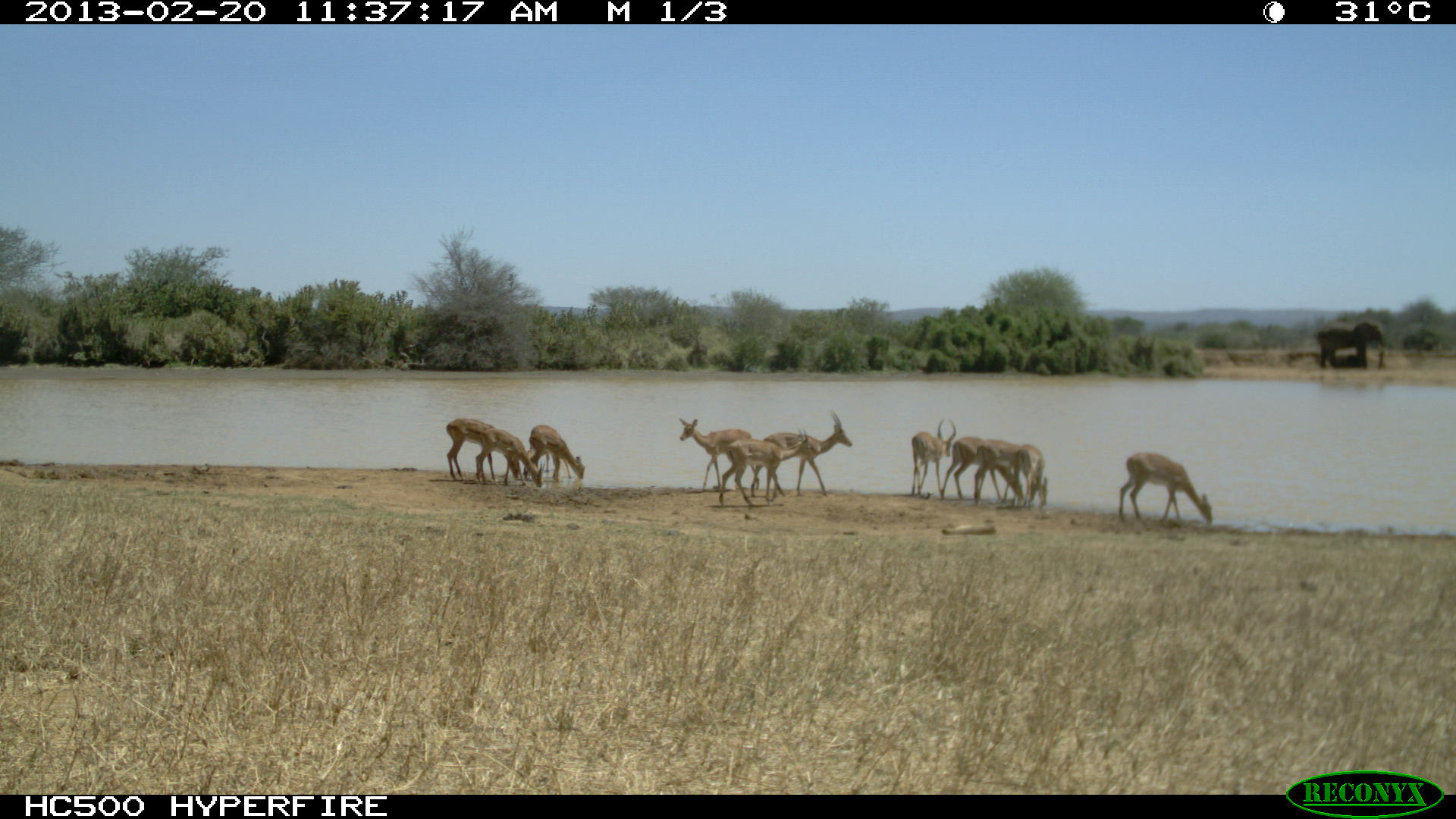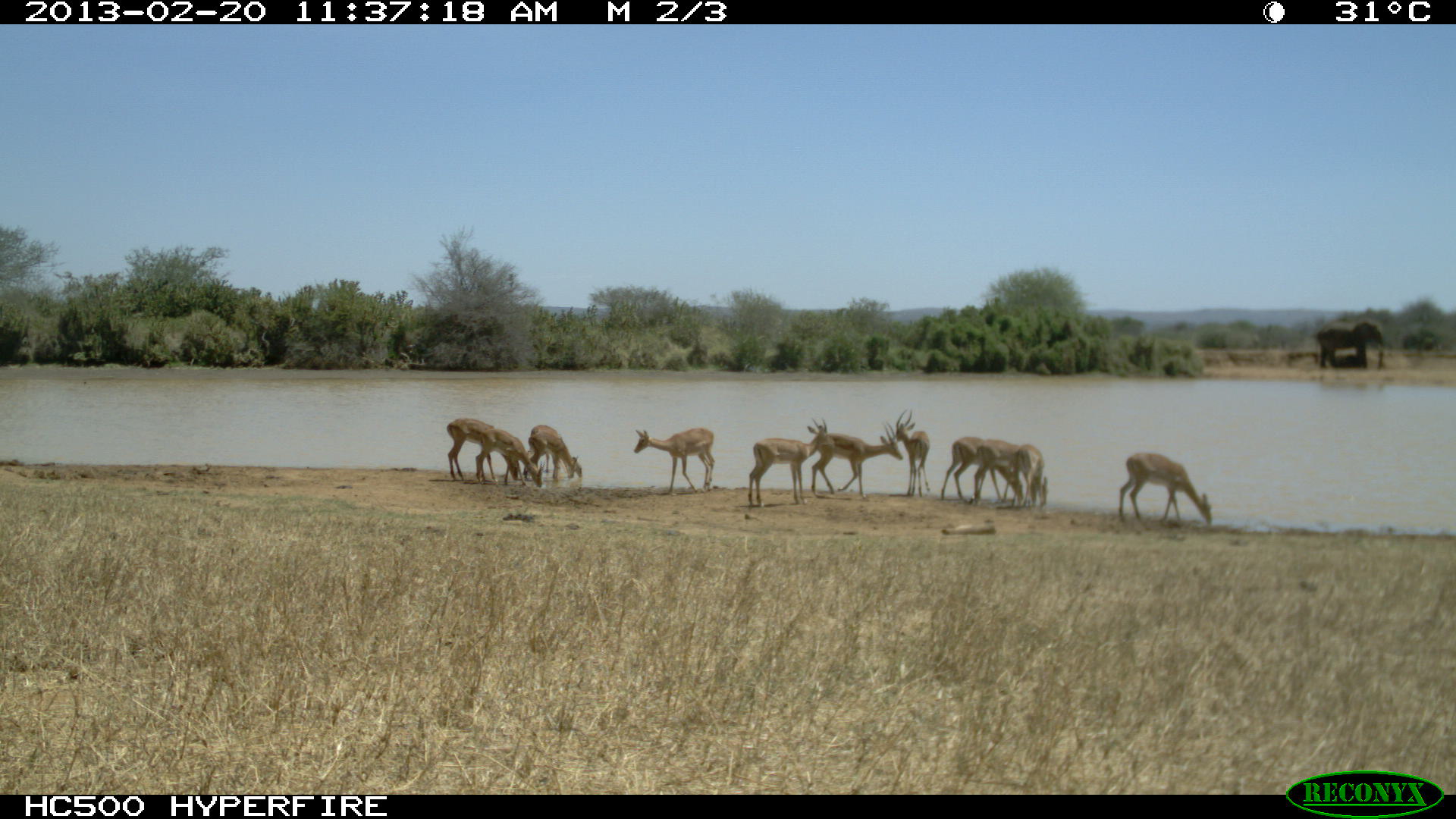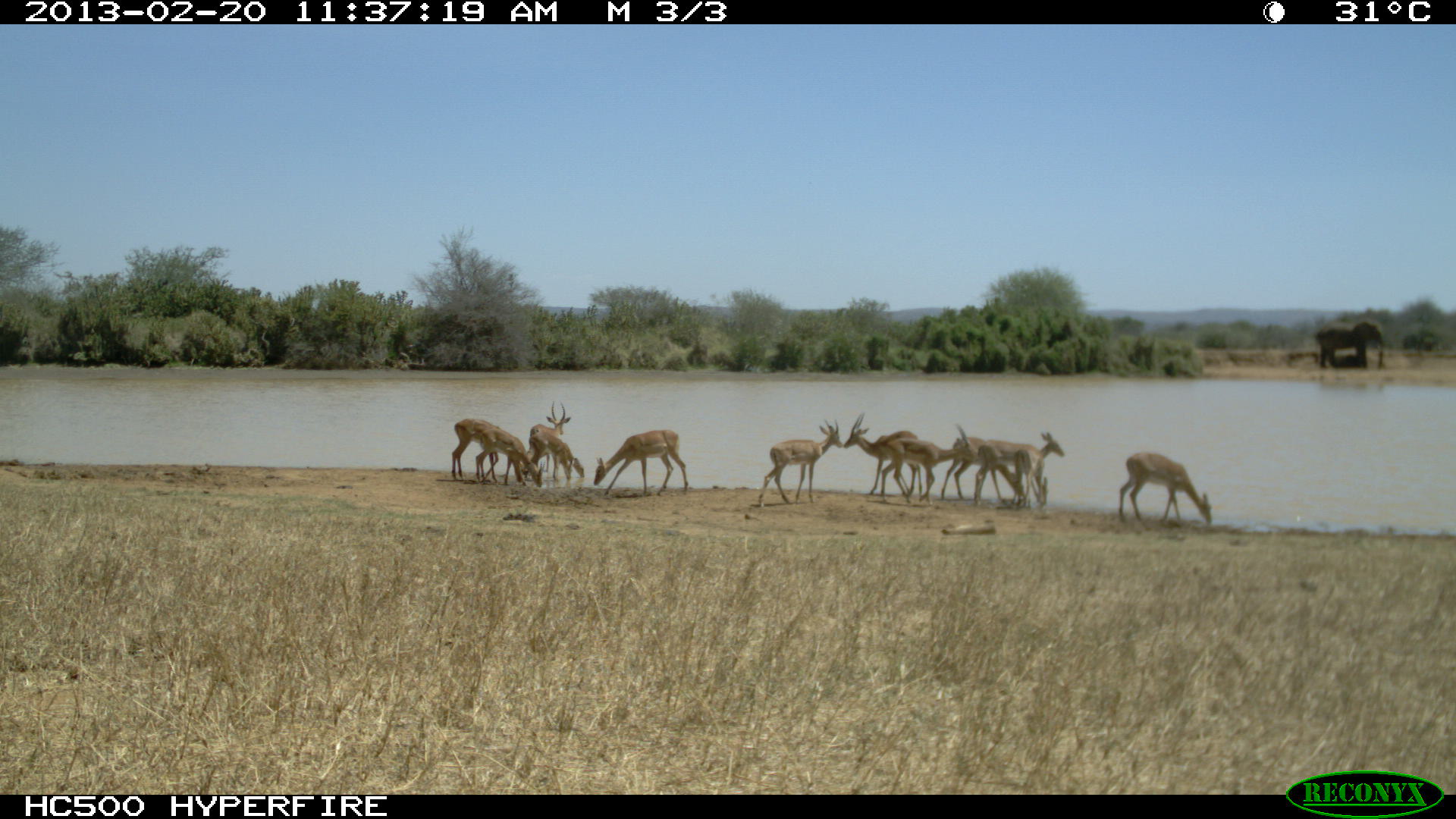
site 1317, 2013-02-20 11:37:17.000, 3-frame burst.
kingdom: Animalia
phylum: Chordata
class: Mammalia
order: Artiodactyla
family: Bovidae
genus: Aepyceros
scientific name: Aepyceros melampus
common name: impala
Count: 11.